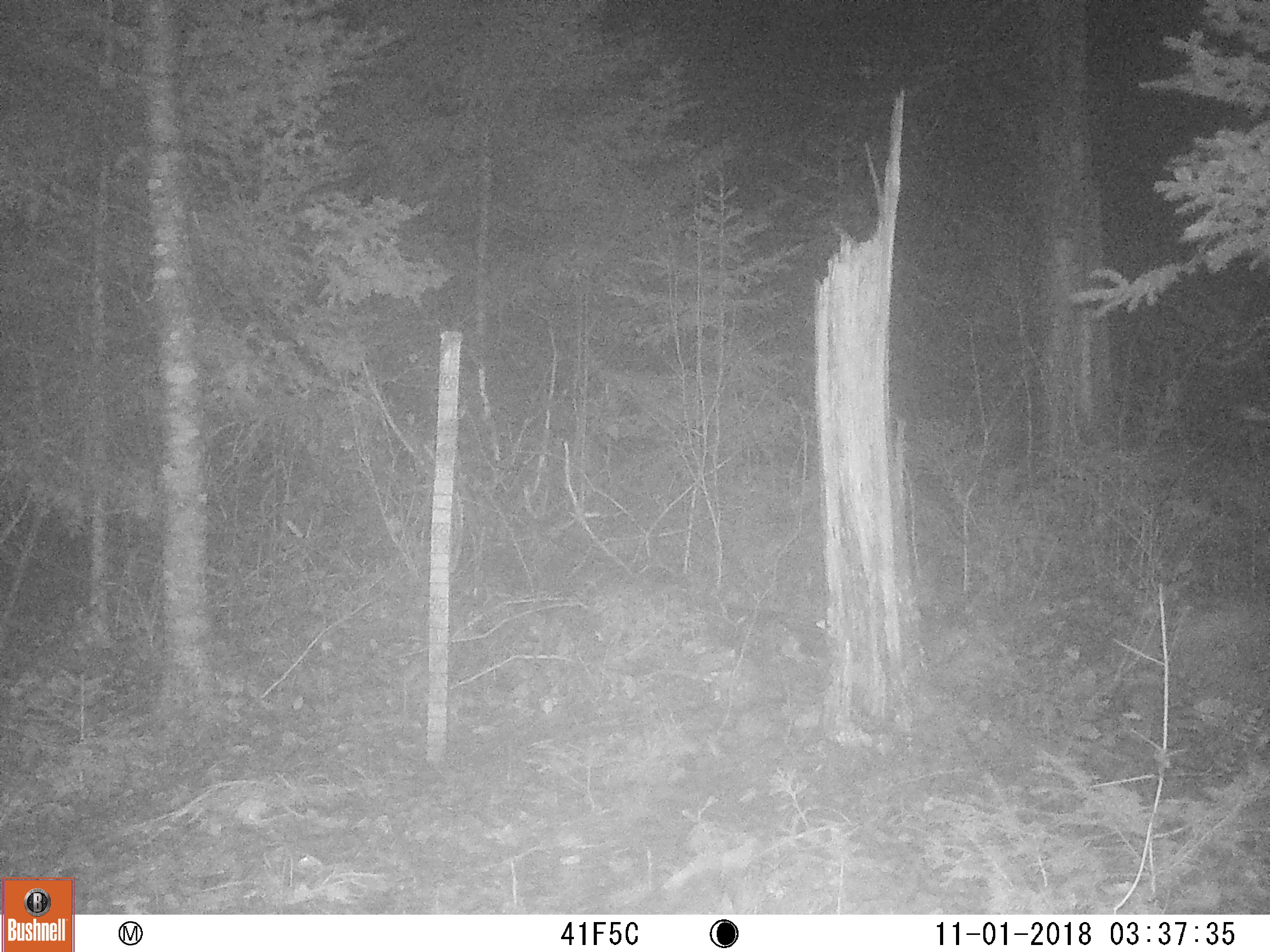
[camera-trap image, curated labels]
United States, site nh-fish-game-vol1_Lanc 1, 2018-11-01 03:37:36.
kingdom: Animalia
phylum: Chordata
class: Mammalia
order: Carnivora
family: Canidae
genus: Canis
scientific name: Canis latrans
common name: coyote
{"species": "coyote (Canis latrans)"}